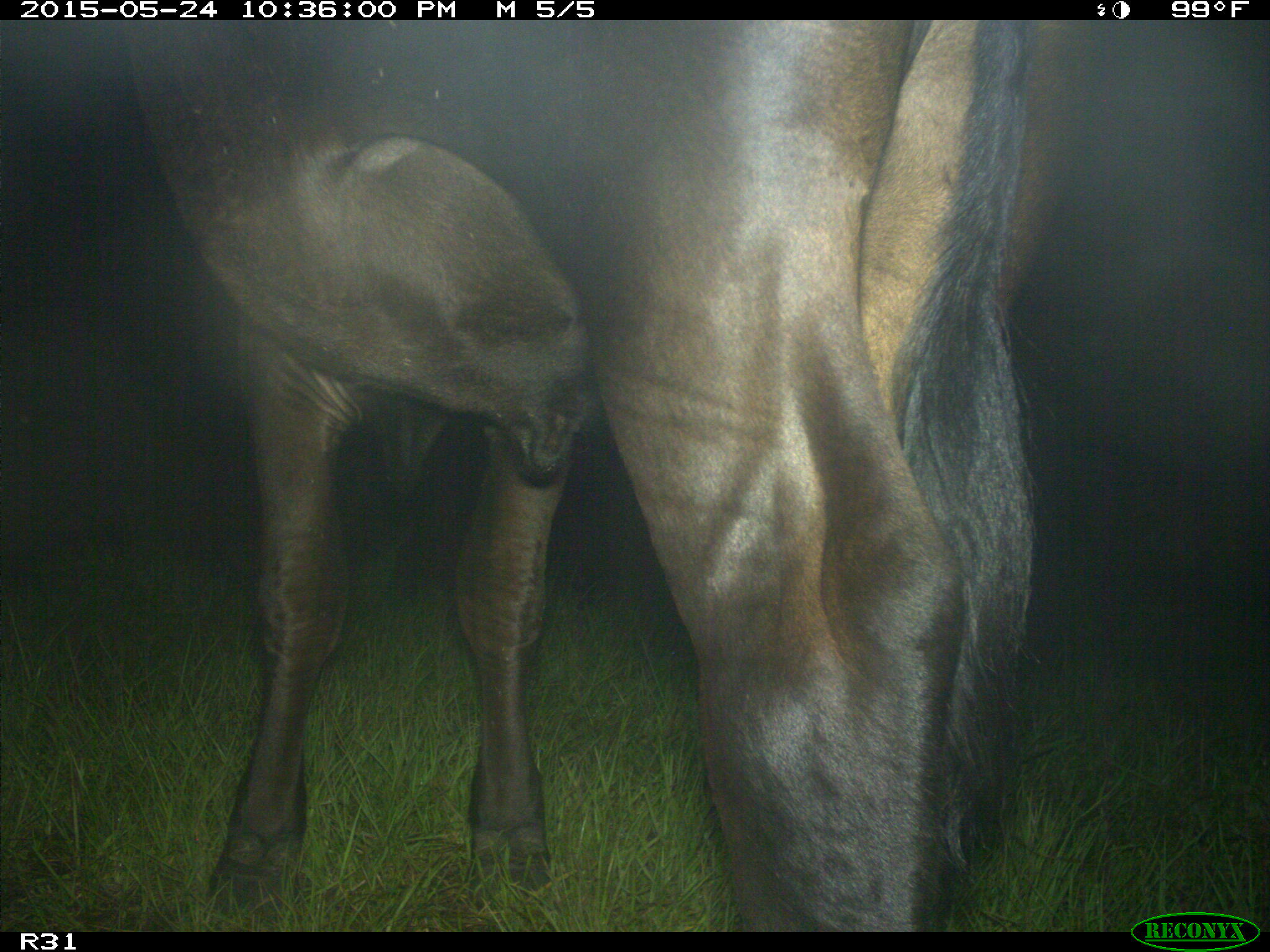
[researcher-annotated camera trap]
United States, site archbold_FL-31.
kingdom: Animalia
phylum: Chordata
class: Mammalia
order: Artiodactyla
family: Bovidae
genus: Bos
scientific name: Bos taurus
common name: domestic cow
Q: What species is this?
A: Bos taurus (domestic cow).